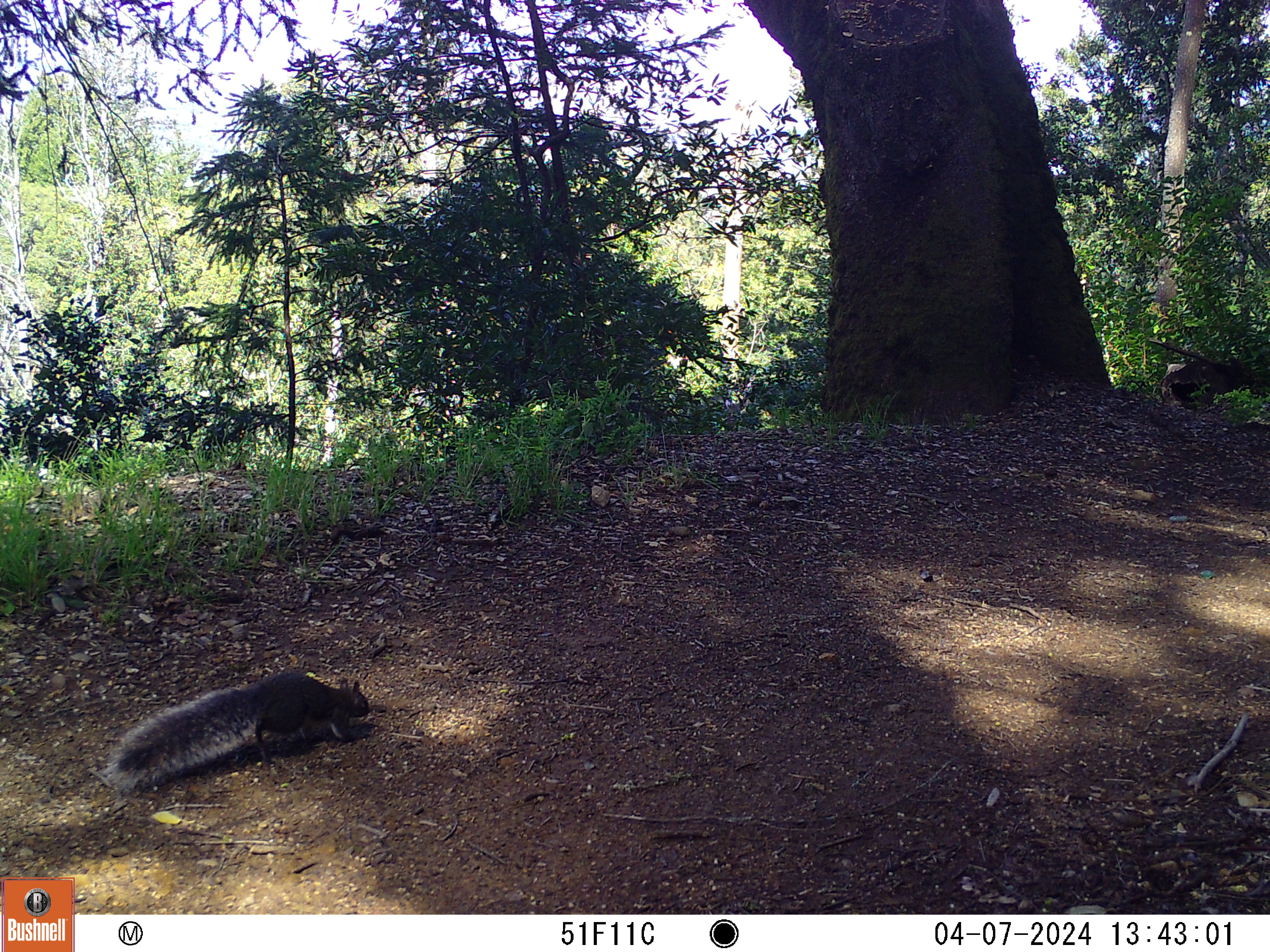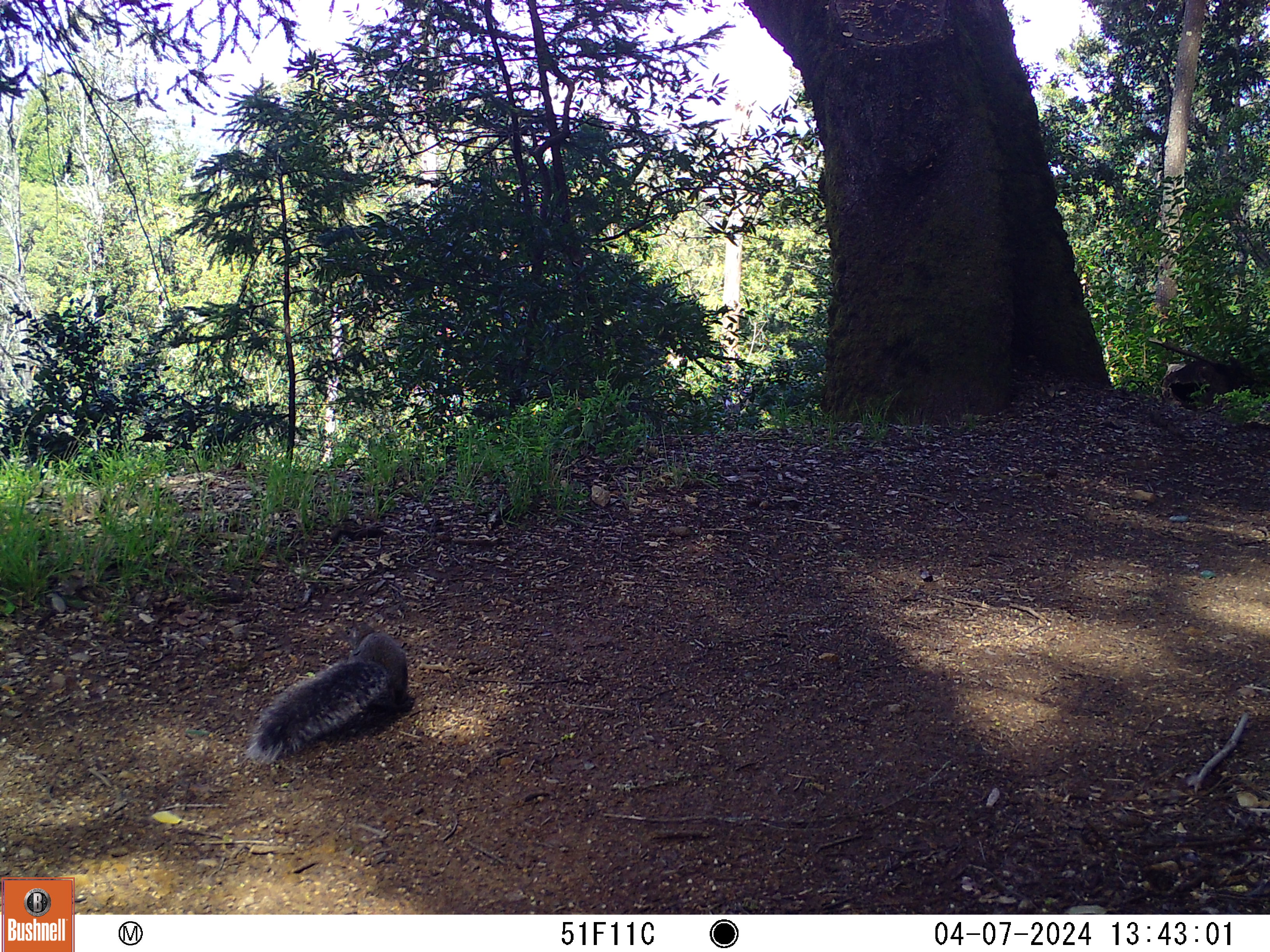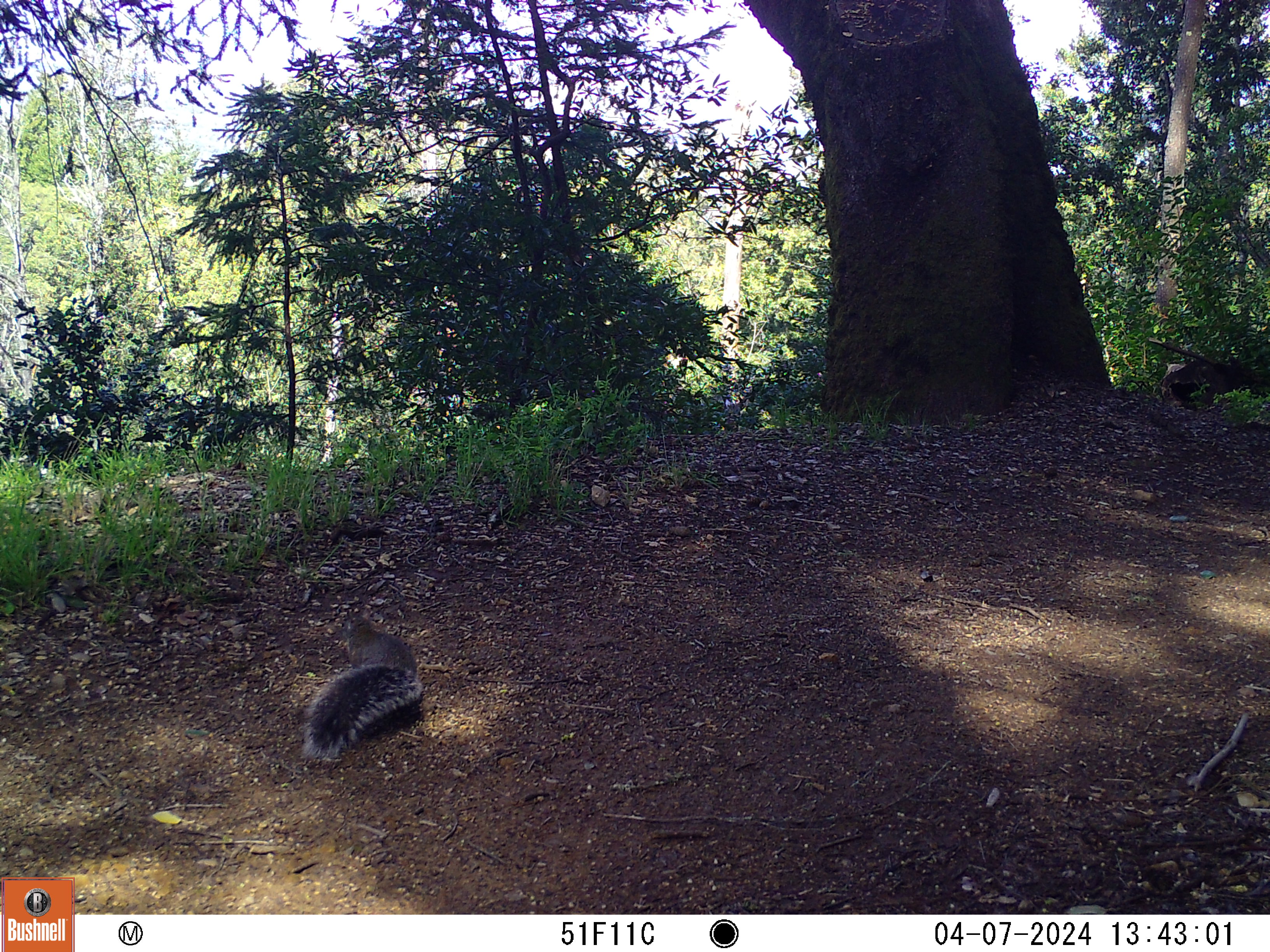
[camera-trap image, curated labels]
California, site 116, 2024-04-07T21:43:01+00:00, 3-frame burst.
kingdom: Animalia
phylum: Chordata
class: Mammalia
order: Rodentia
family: Sciuridae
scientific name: Sciuridae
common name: squirrel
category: unknown squirrel